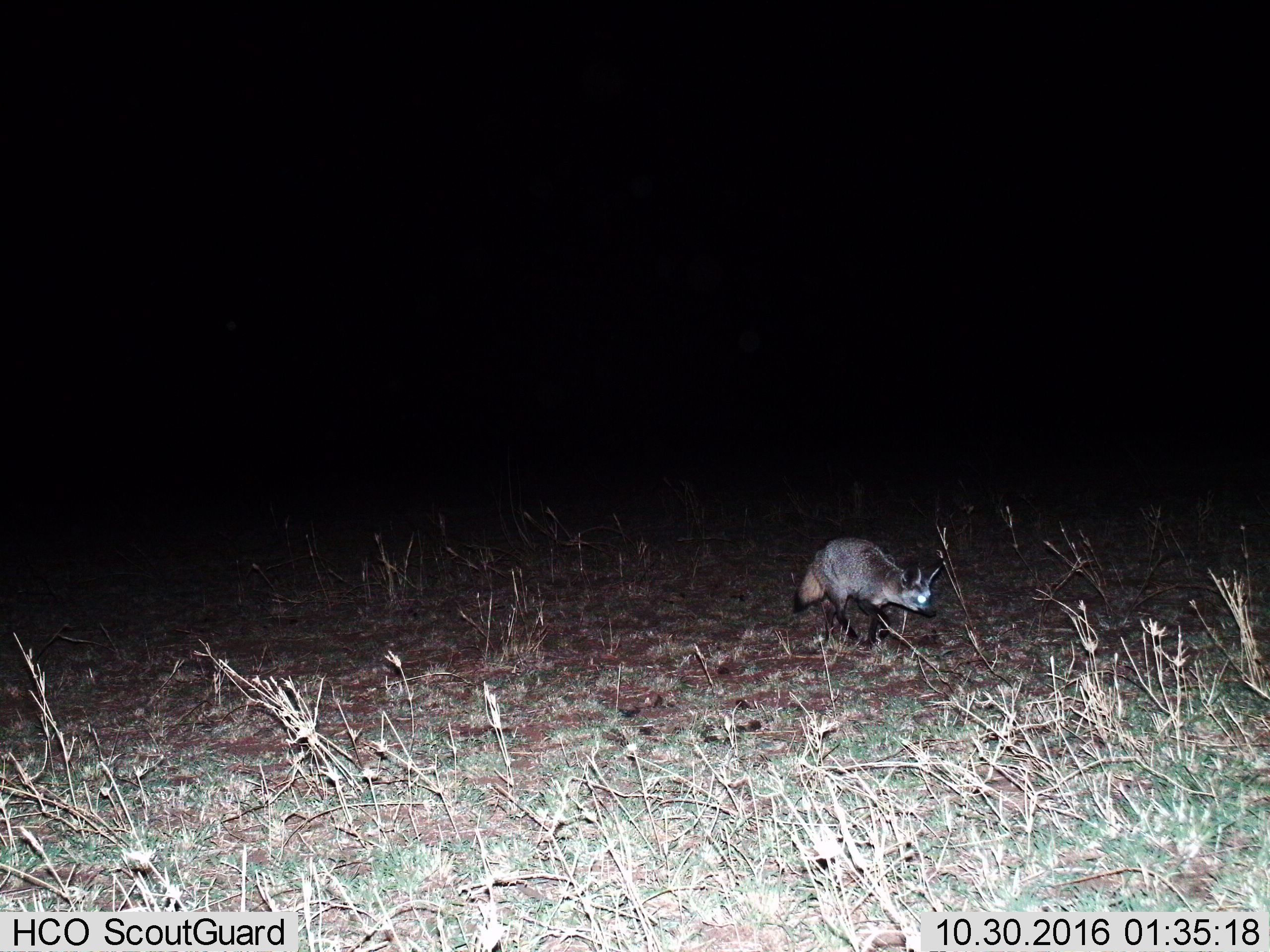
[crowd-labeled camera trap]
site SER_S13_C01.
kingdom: Animalia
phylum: Chordata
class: Mammalia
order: Carnivora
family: Canidae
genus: Otocyon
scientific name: Otocyon megalotis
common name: bat-eared fox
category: foxbateared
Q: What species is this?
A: Foxbateared (bat-eared fox) (Otocyon megalotis).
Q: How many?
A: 1.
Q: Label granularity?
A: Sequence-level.